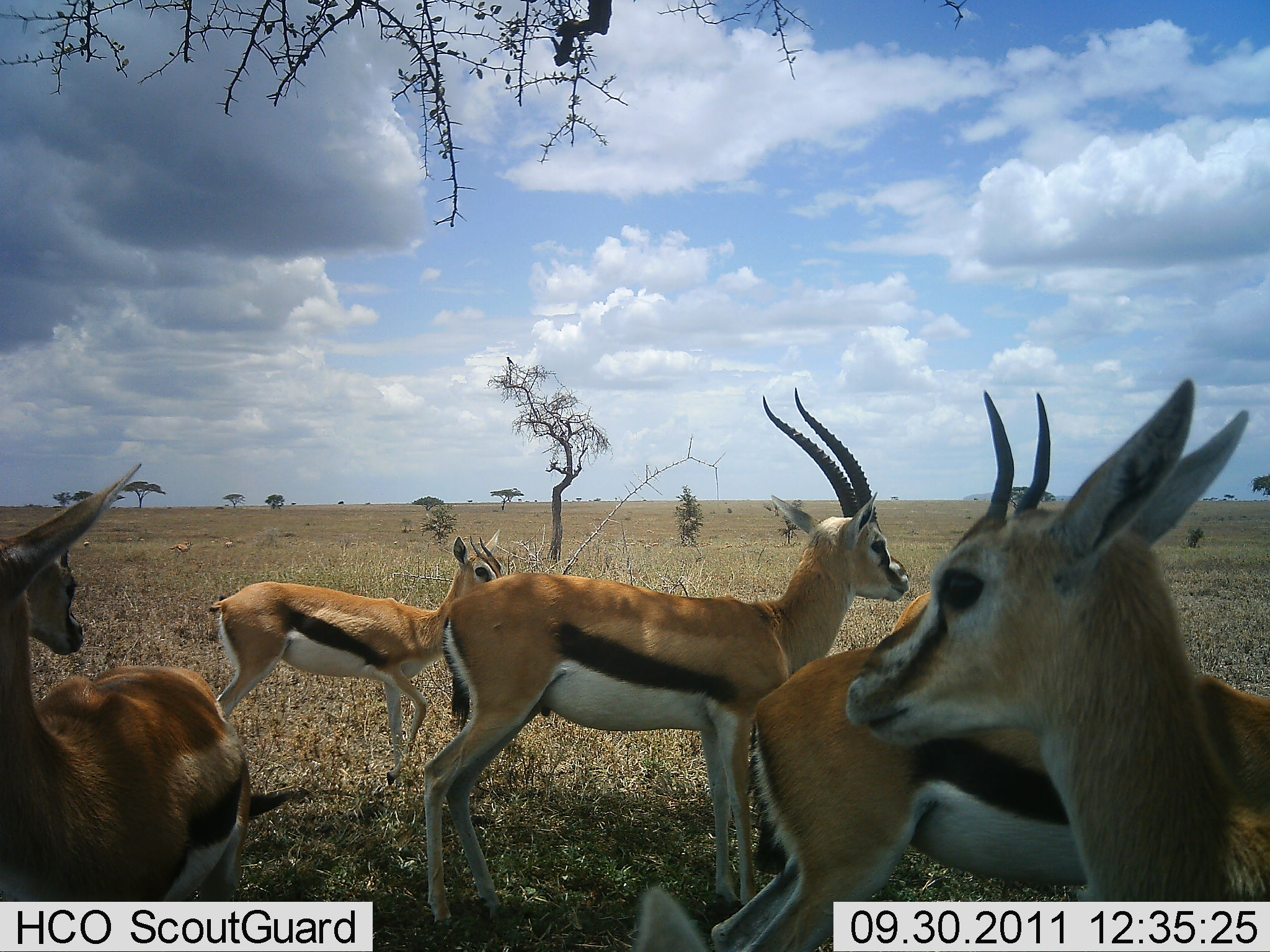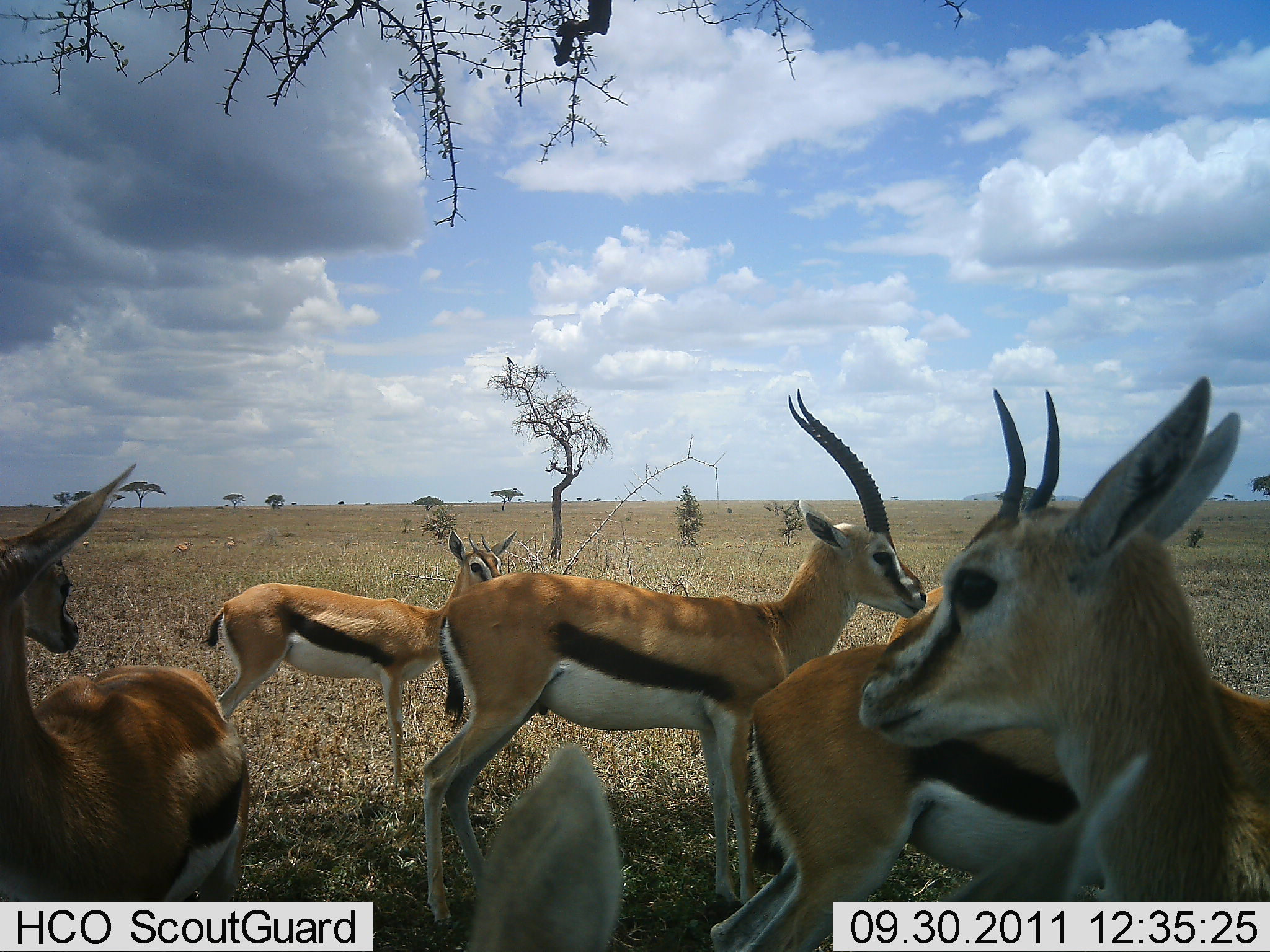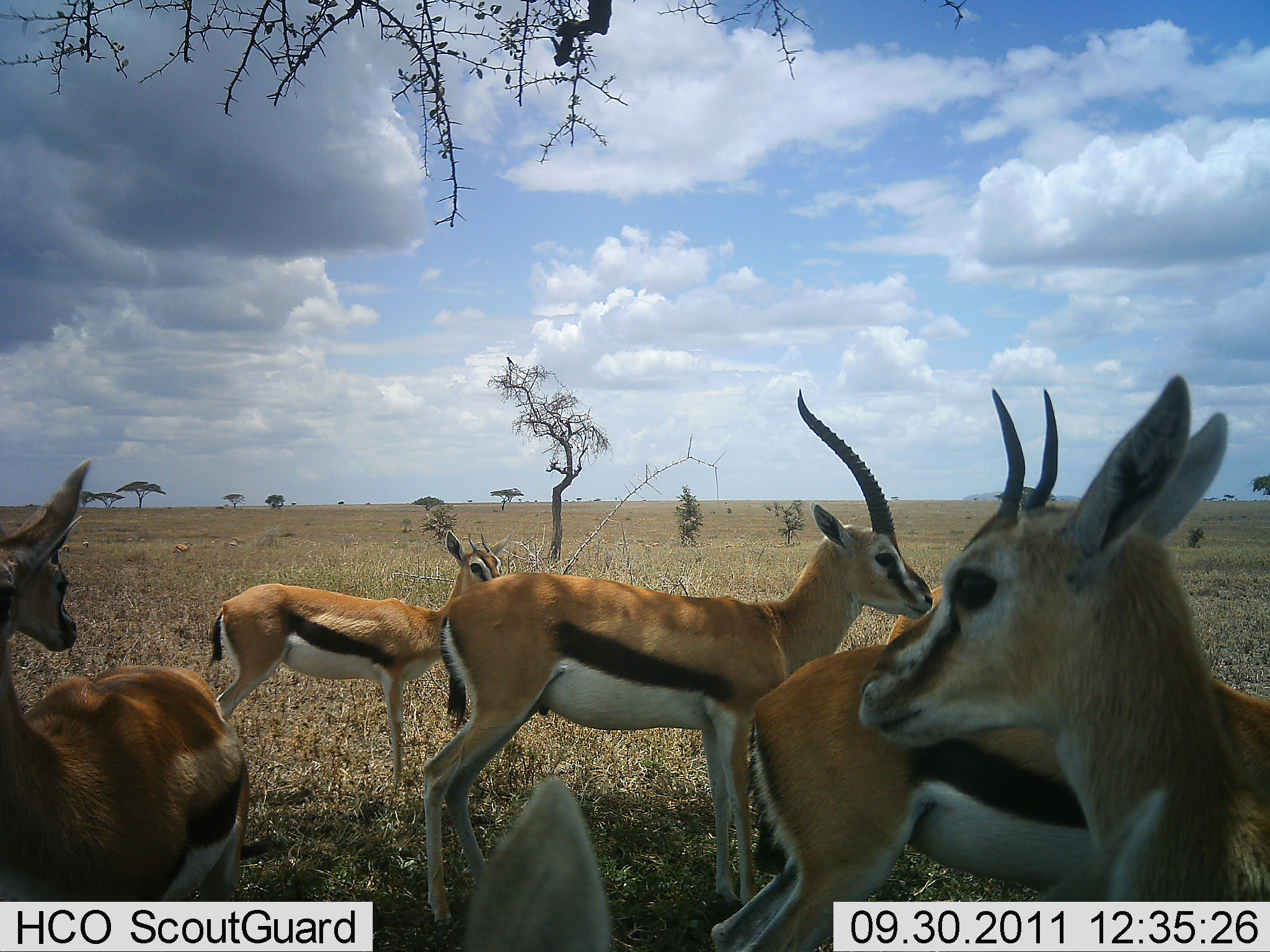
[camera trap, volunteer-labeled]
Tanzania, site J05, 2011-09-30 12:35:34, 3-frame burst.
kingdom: Animalia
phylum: Chordata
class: Mammalia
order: Artiodactyla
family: Bovidae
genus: Eudorcas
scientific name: Eudorcas thomsonii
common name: thomson's gazelle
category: gazellethomsons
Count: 7.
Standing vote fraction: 100%.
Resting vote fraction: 10%.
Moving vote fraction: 0%.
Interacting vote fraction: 0%.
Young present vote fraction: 10%.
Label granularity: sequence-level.